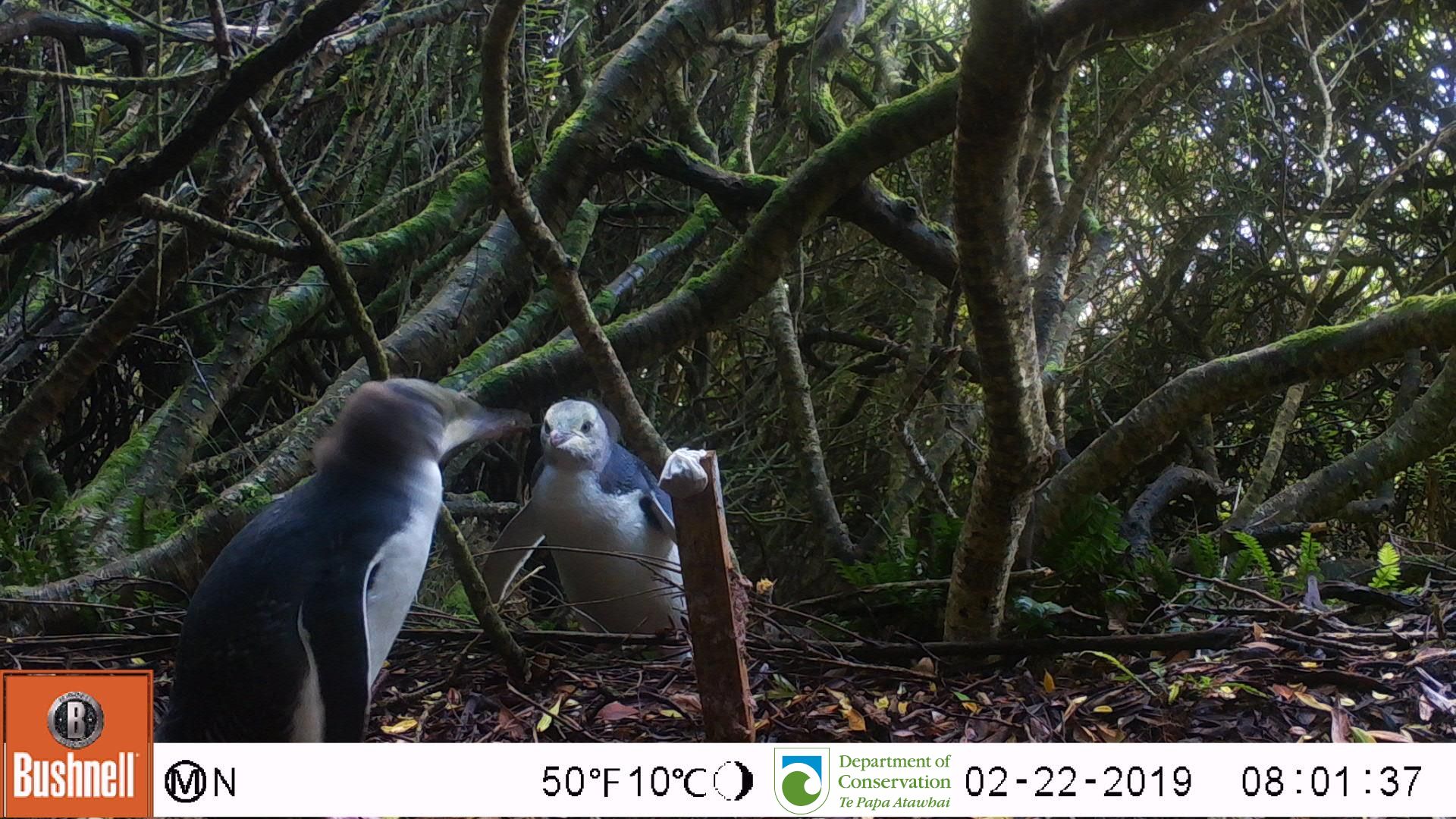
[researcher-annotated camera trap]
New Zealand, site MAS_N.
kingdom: Animalia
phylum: Chordata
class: Aves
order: Sphenisciformes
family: Spheniscidae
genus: Megadyptes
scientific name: Megadyptes antipodes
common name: yellow-eyed penguin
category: yellow eyed penguin